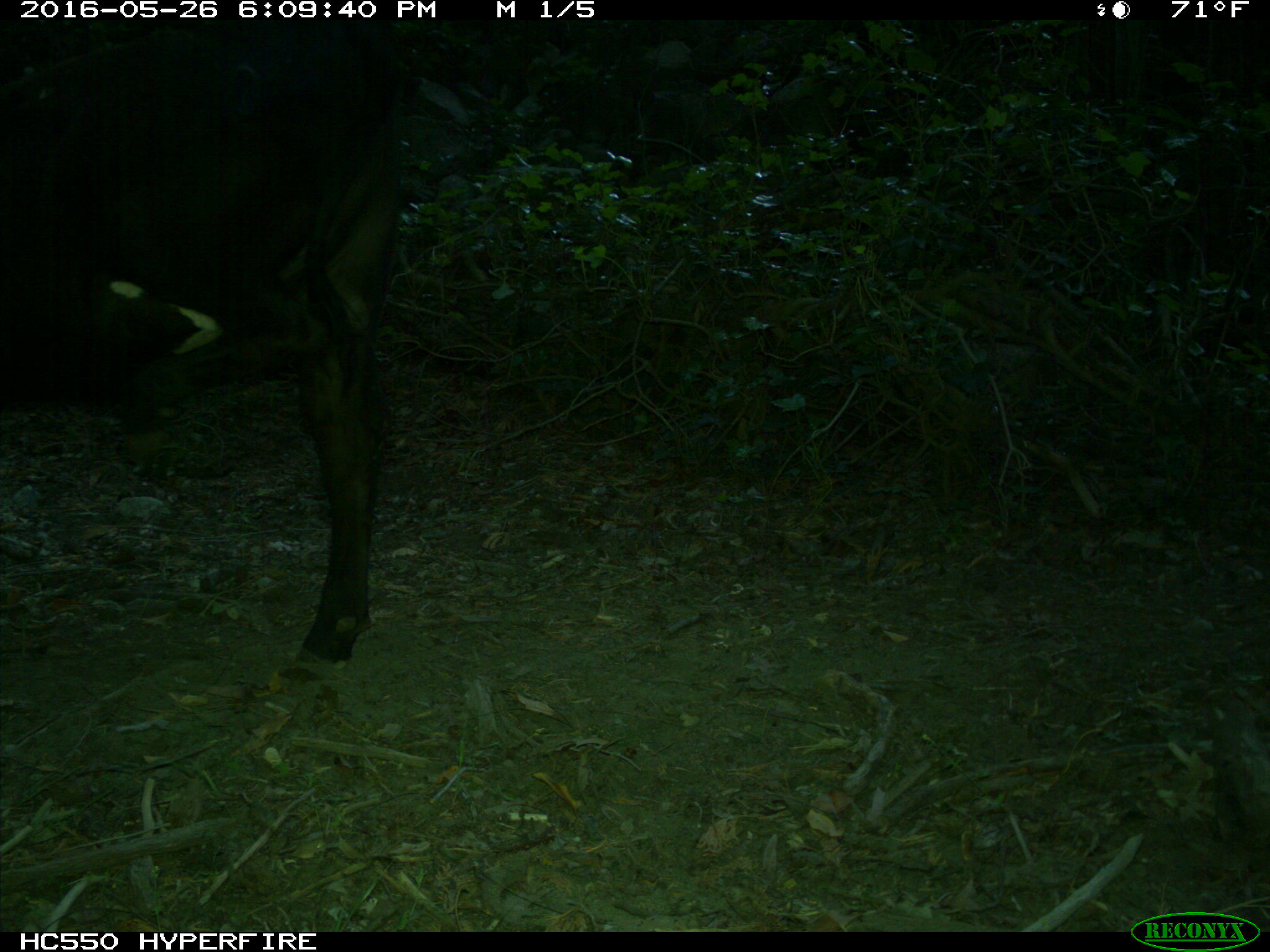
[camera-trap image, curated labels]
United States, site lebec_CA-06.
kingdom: Animalia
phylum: Chordata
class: Mammalia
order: Artiodactyla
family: Bovidae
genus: Bos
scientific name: Bos taurus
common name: domestic cow